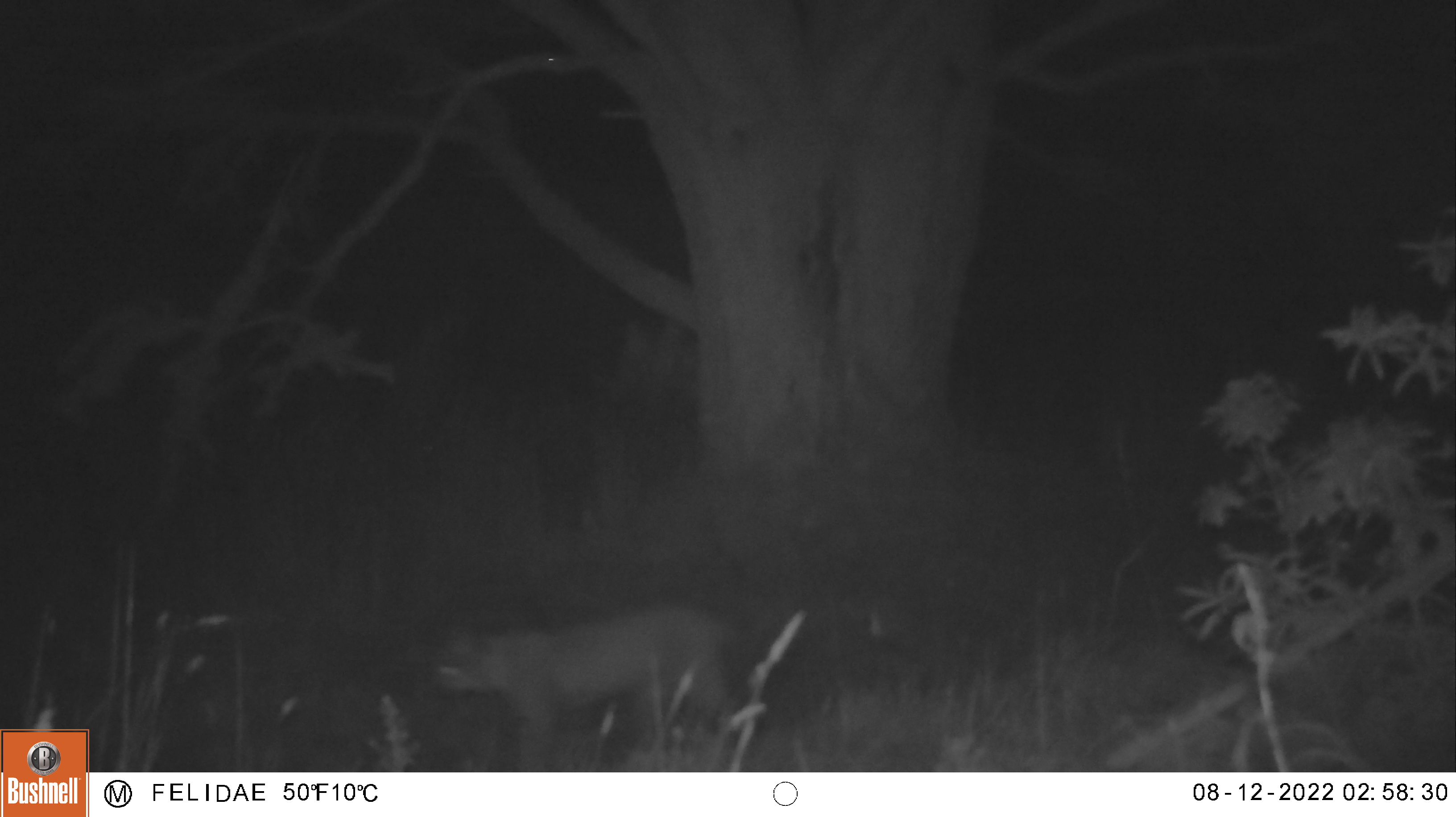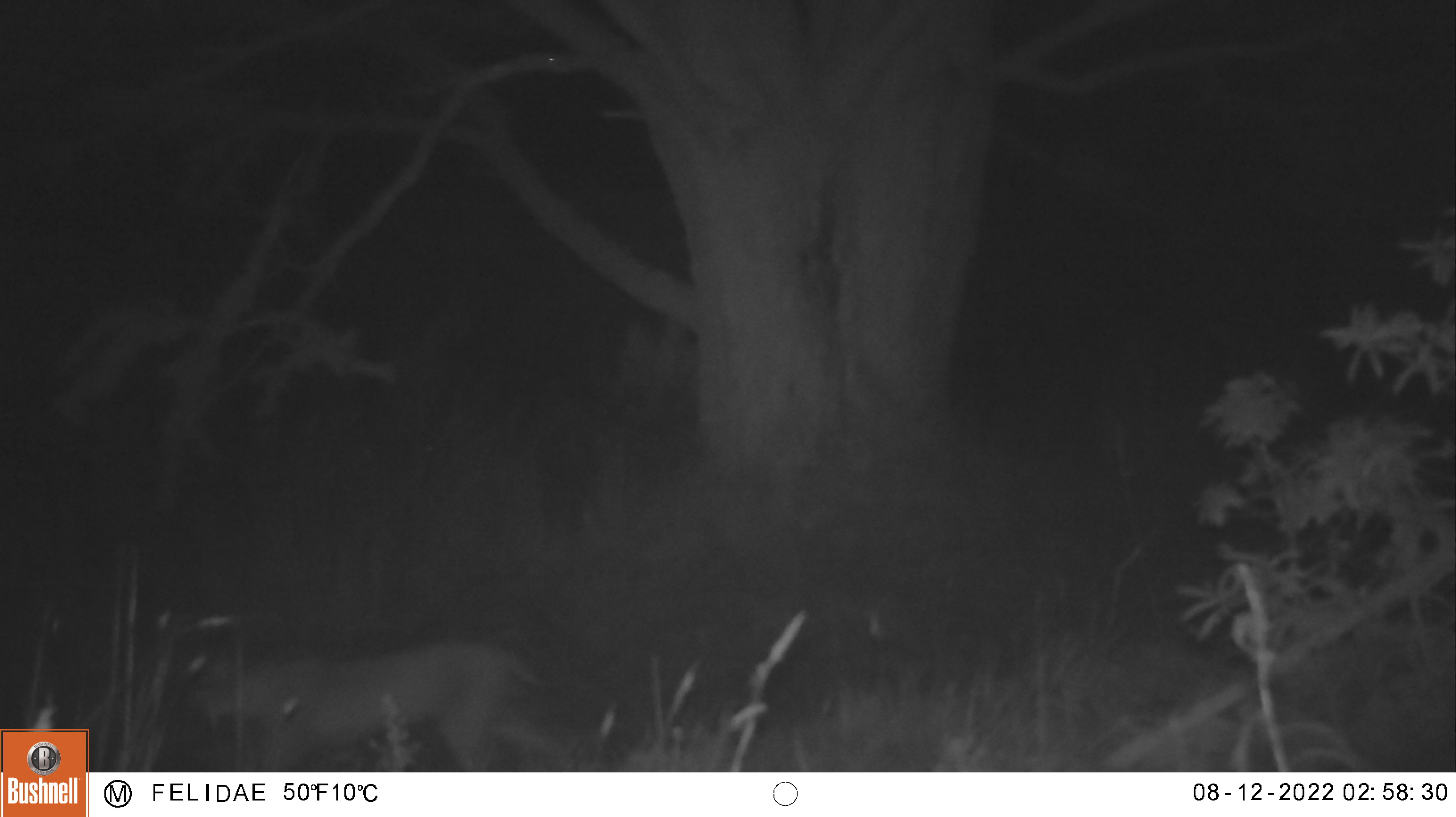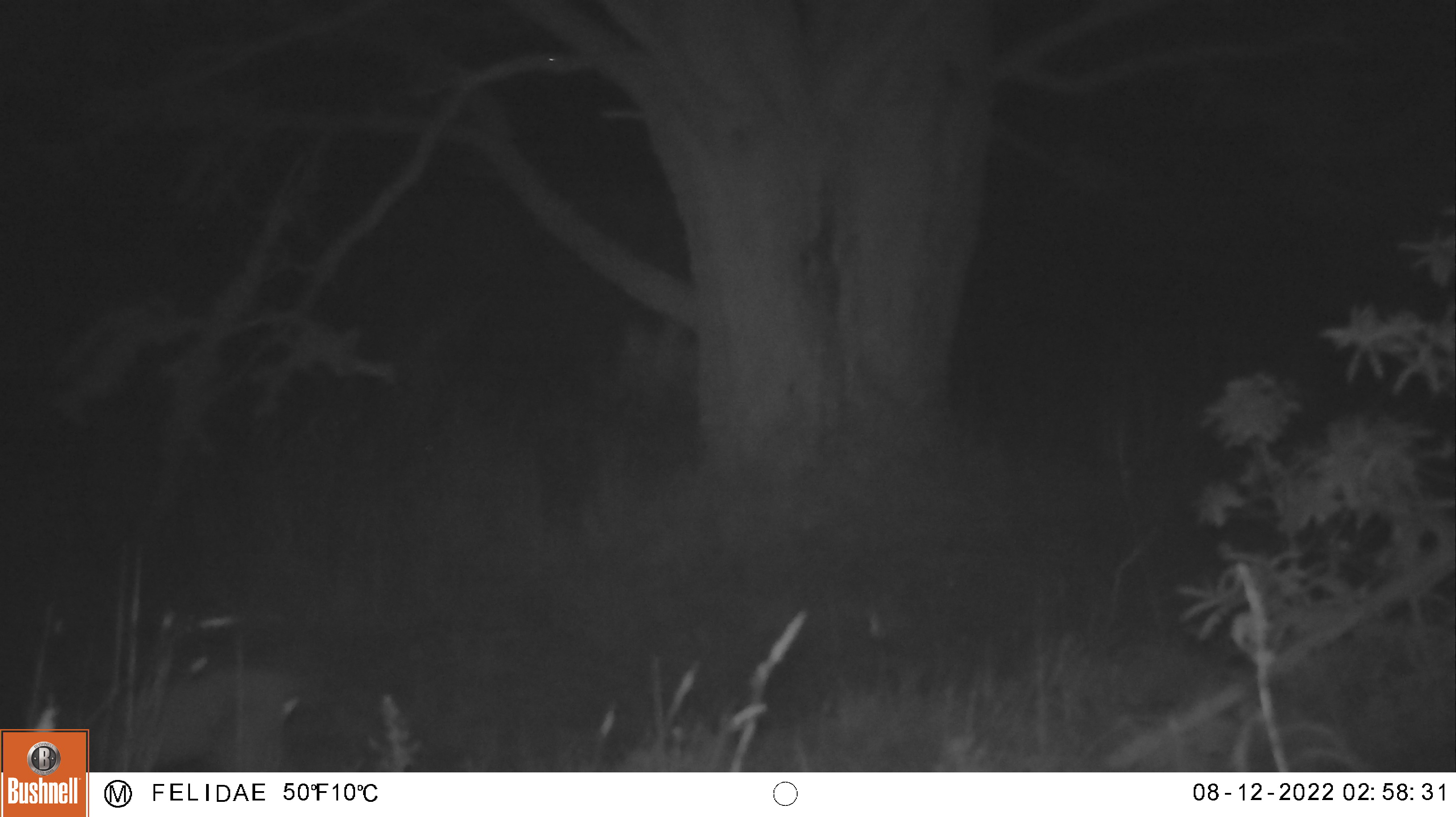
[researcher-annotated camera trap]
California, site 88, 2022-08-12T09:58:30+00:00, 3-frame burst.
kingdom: Animalia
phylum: Chordata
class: Mammalia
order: Carnivora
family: Felidae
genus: Lynx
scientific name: Lynx rufus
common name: bobcat